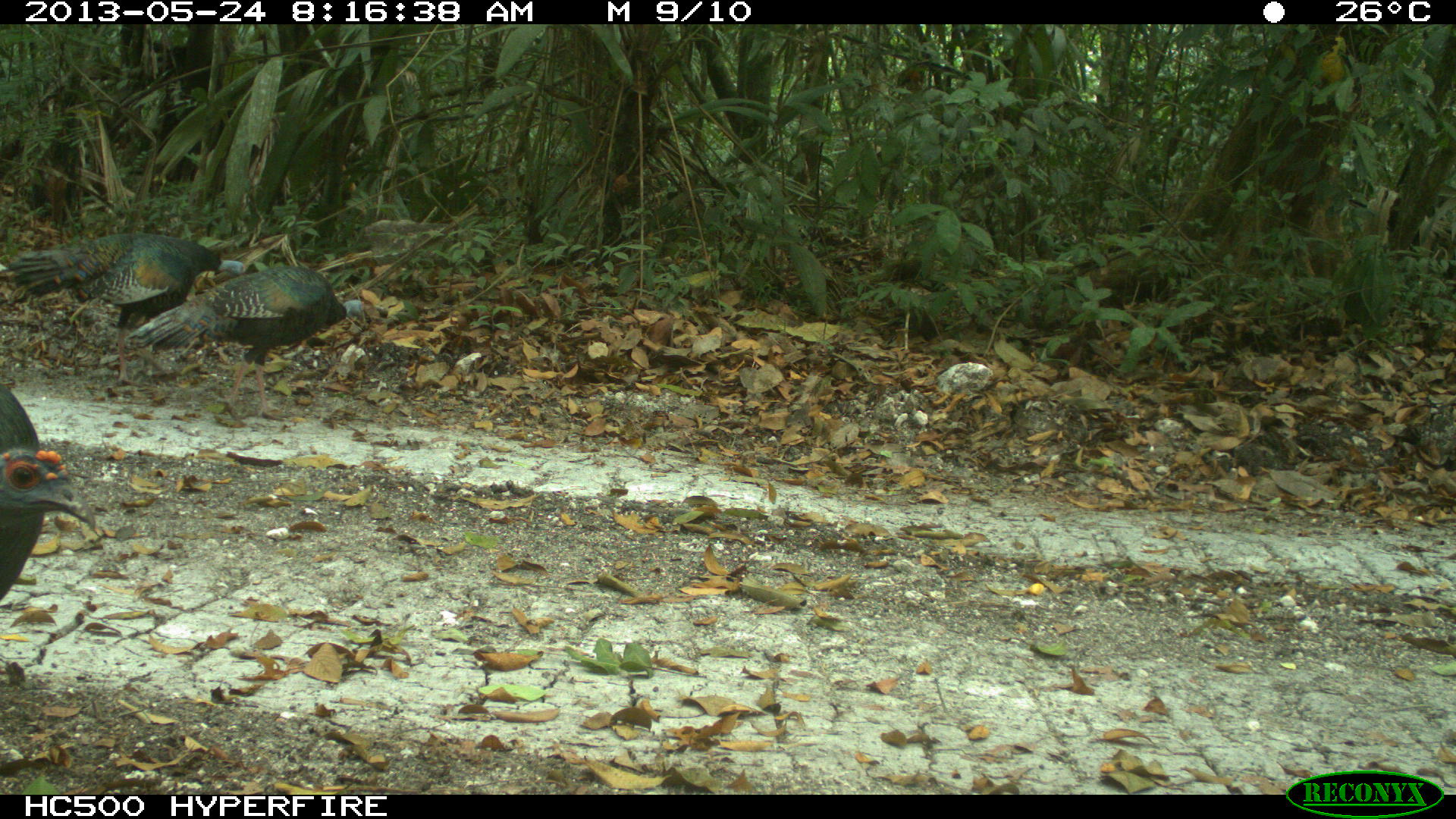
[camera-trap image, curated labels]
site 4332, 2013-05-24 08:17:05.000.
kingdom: Animalia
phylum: Chordata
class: Aves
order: Galliformes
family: Phasianidae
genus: Meleagris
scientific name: Meleagris ocellata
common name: ocellated turkey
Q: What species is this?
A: Meleagris ocellata (ocellated turkey).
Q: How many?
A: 3.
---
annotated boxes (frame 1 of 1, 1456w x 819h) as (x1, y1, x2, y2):
meleagris ocellata: (0, 230, 263, 385); (123, 262, 366, 425); (0, 379, 100, 601)